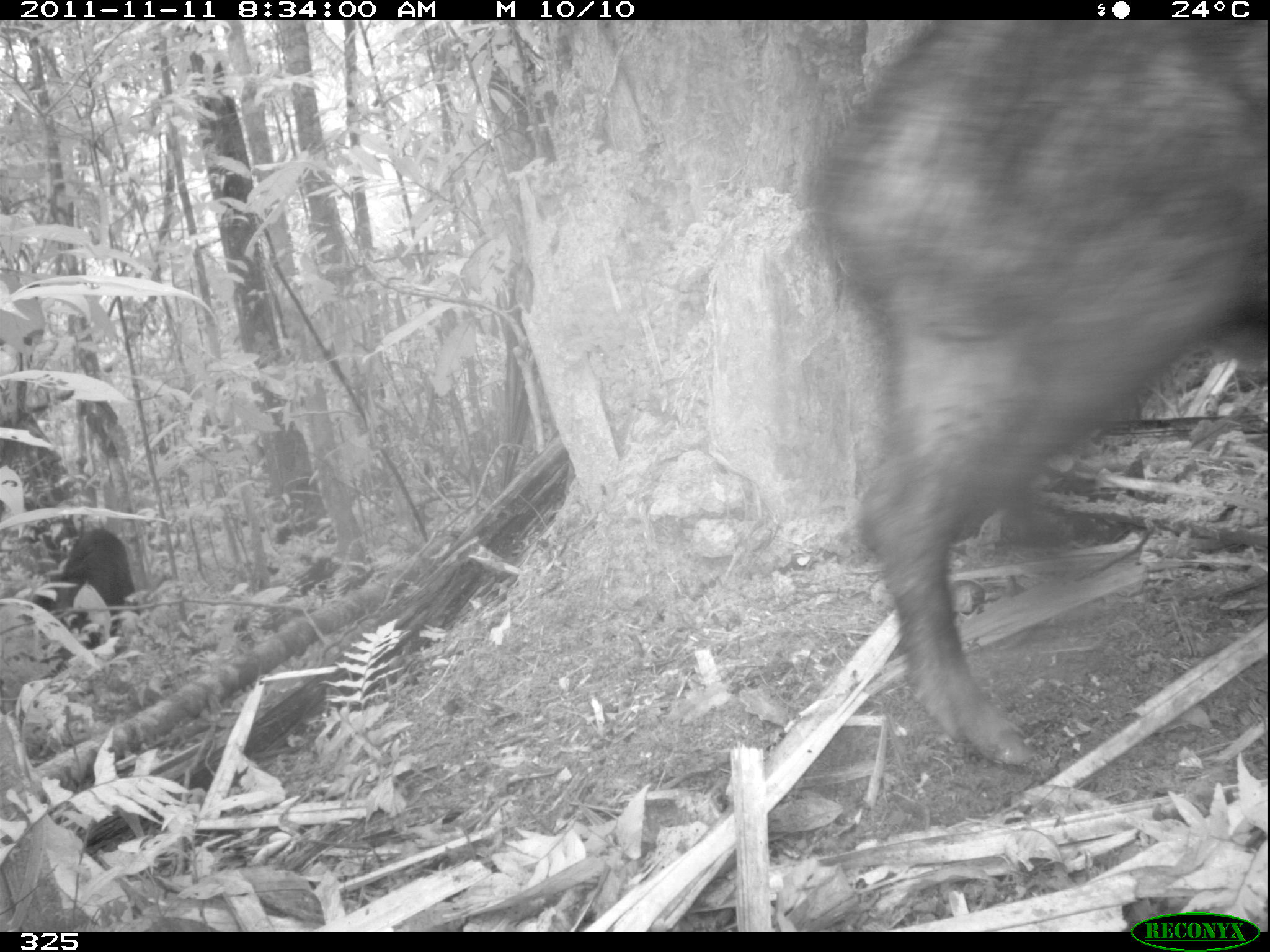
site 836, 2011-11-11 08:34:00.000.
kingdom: Animalia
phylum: Chordata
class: Mammalia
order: Artiodactyla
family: Tayassuidae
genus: Tayassu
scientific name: Tayassu pecari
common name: white-lipped peccary